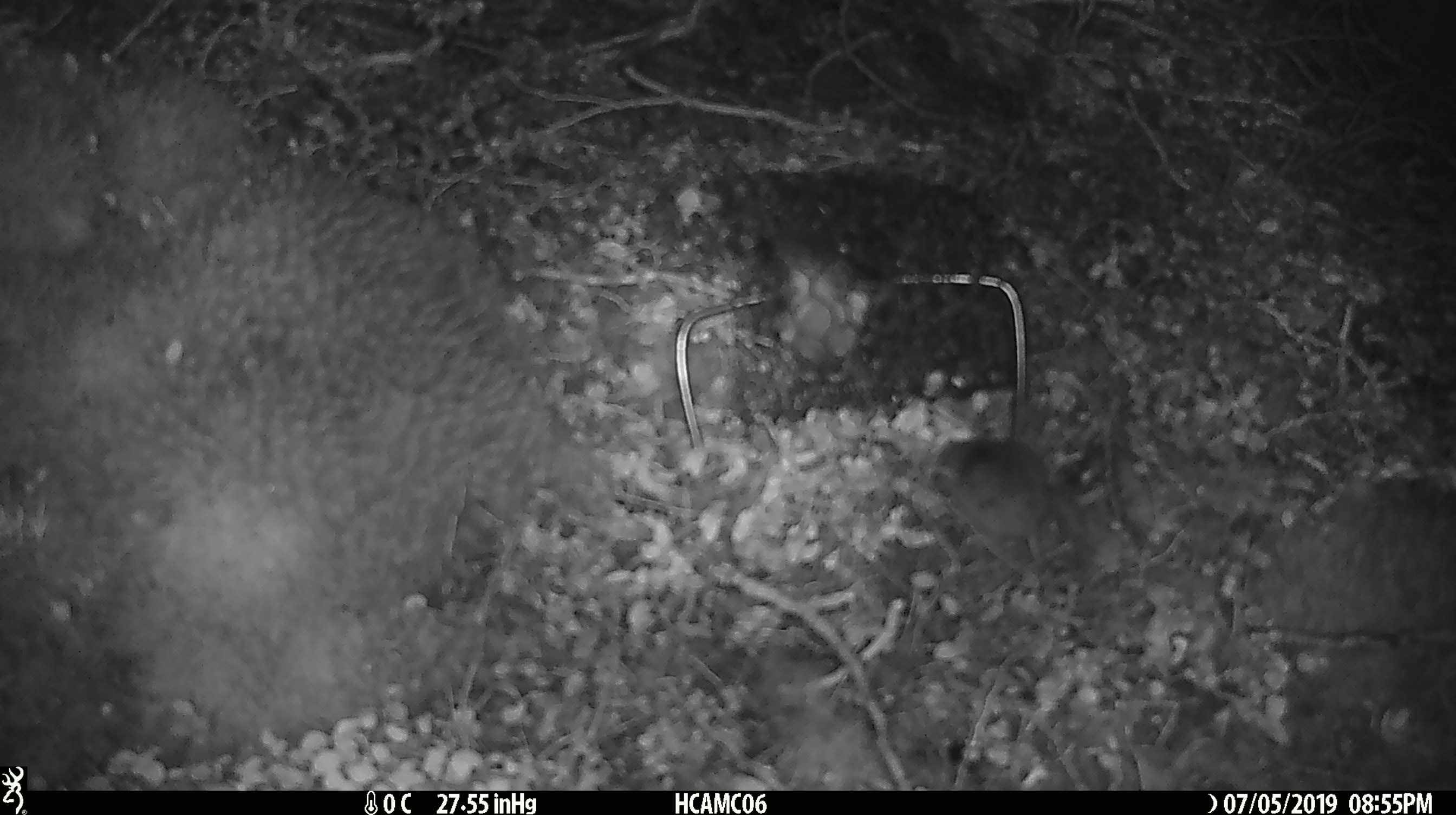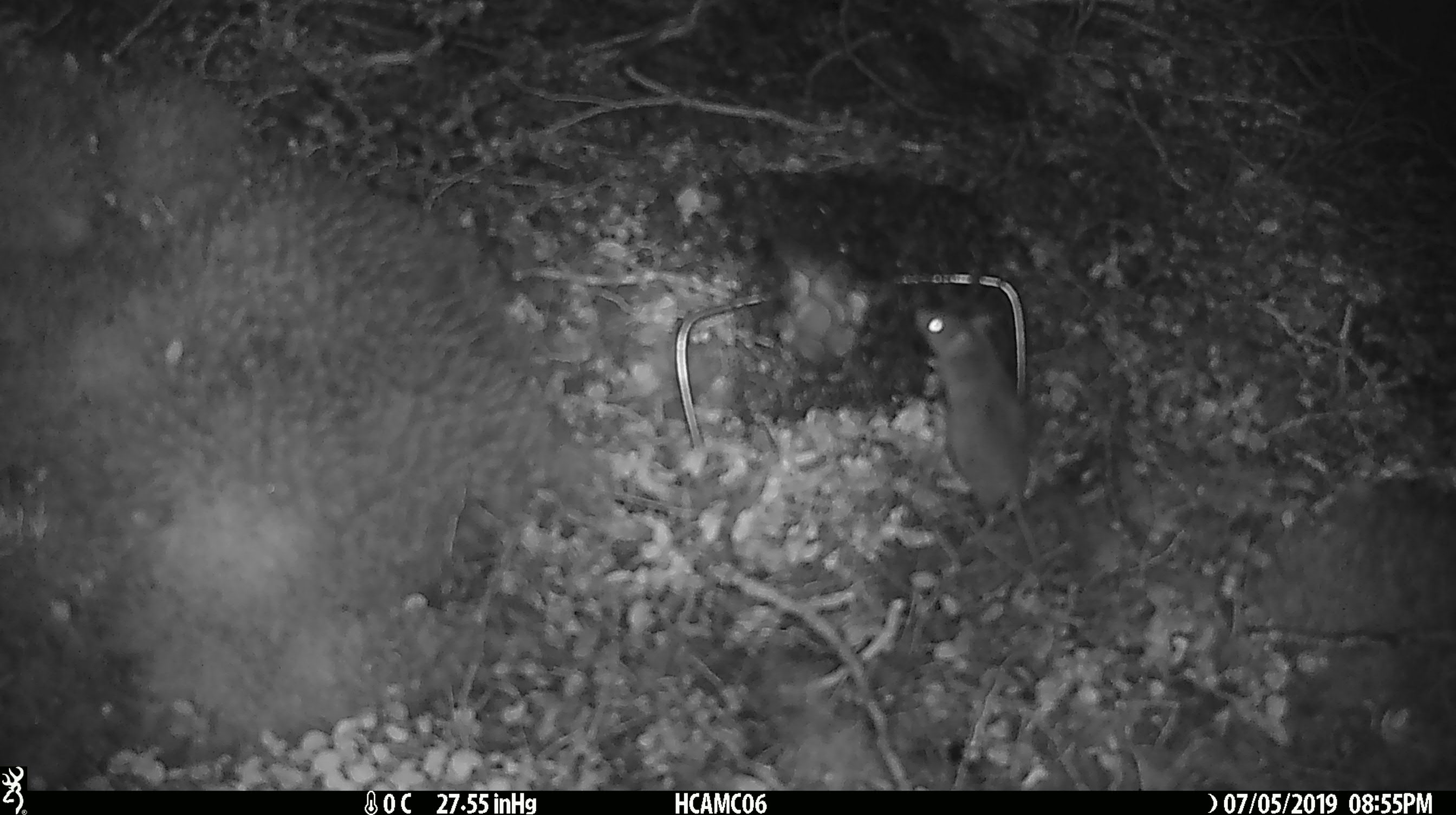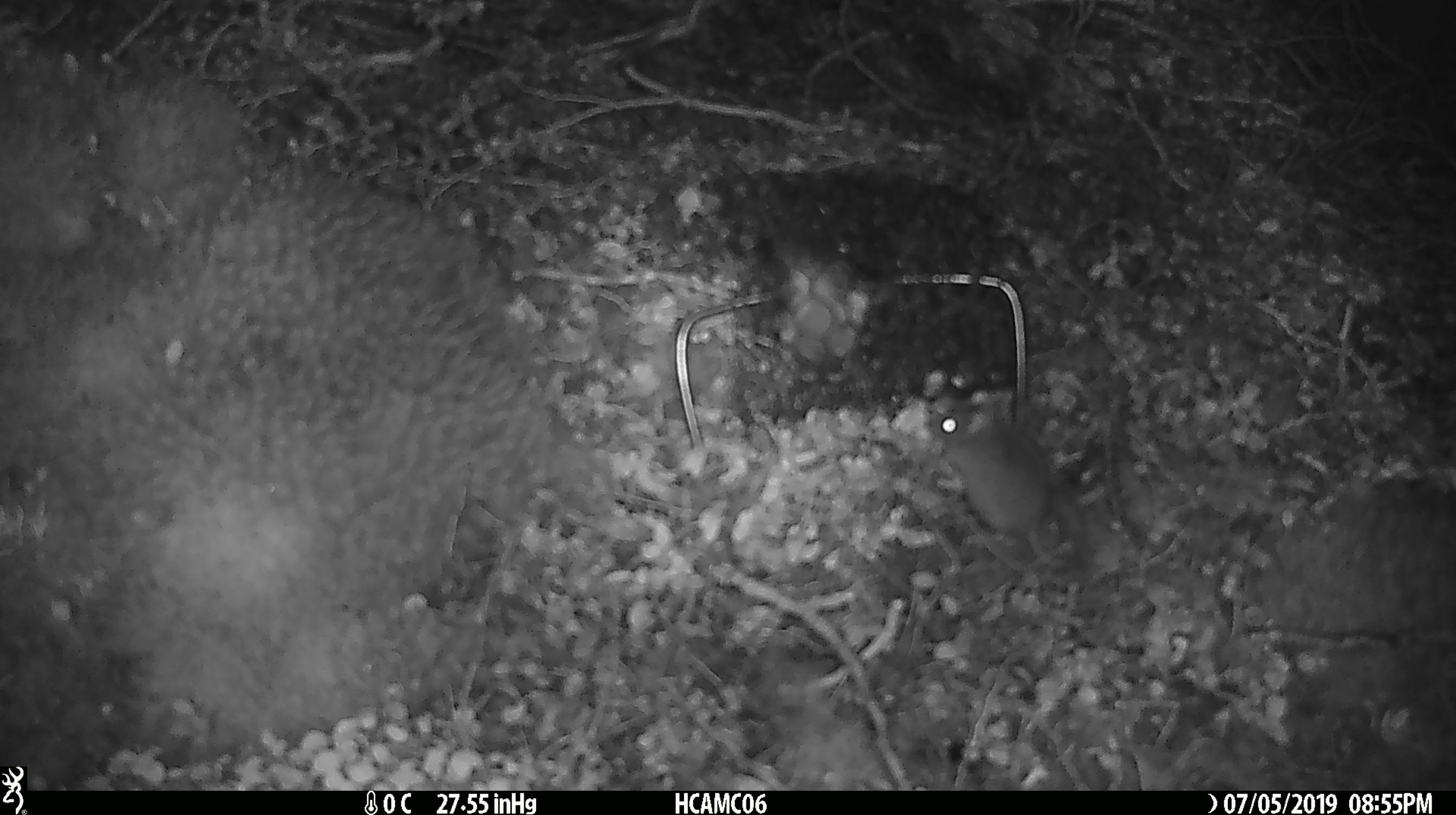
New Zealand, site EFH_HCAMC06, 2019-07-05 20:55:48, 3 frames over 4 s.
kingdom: Animalia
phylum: Chordata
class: Mammalia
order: Rodentia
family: Muridae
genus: Mus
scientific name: Mus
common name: mouse